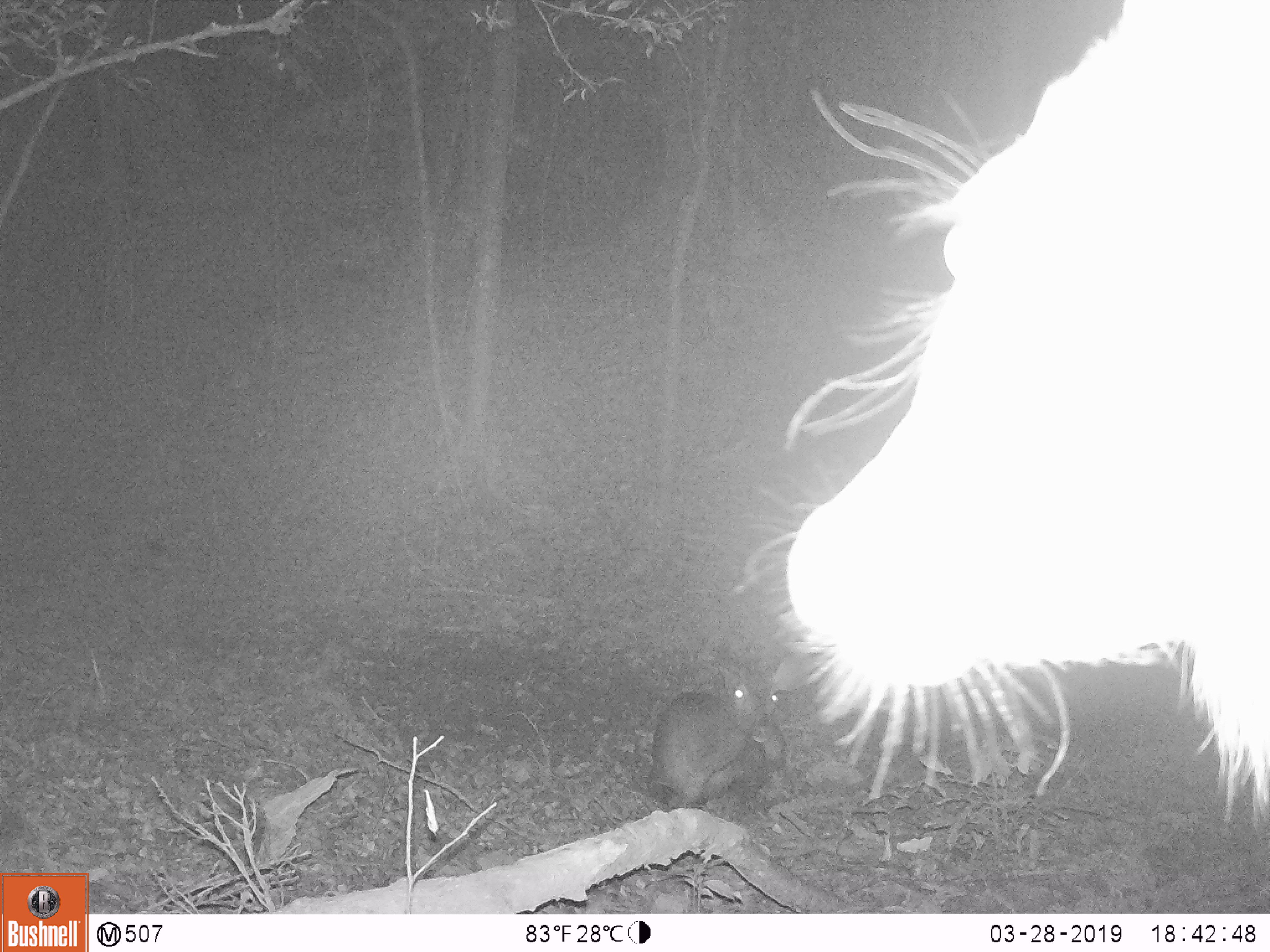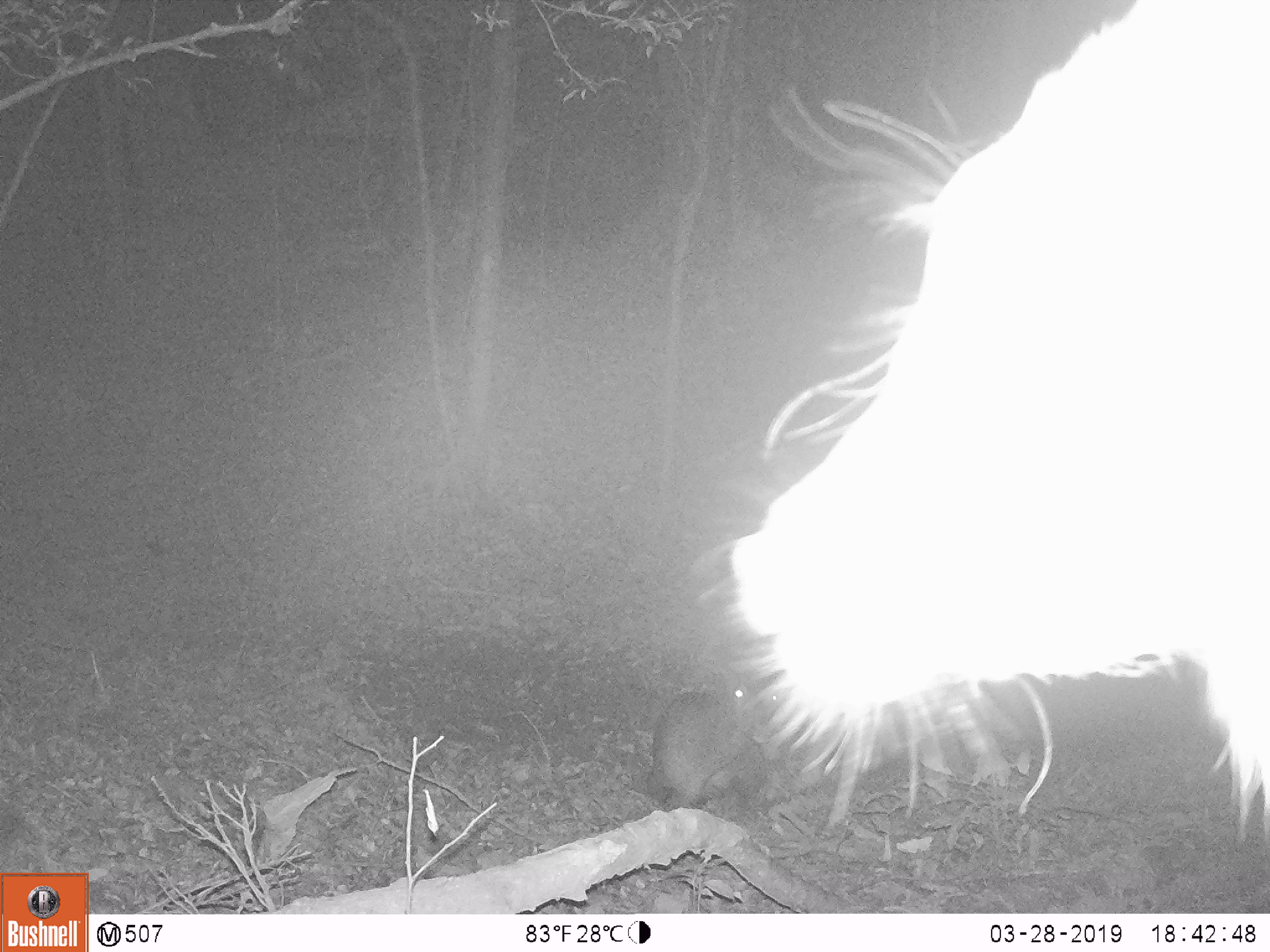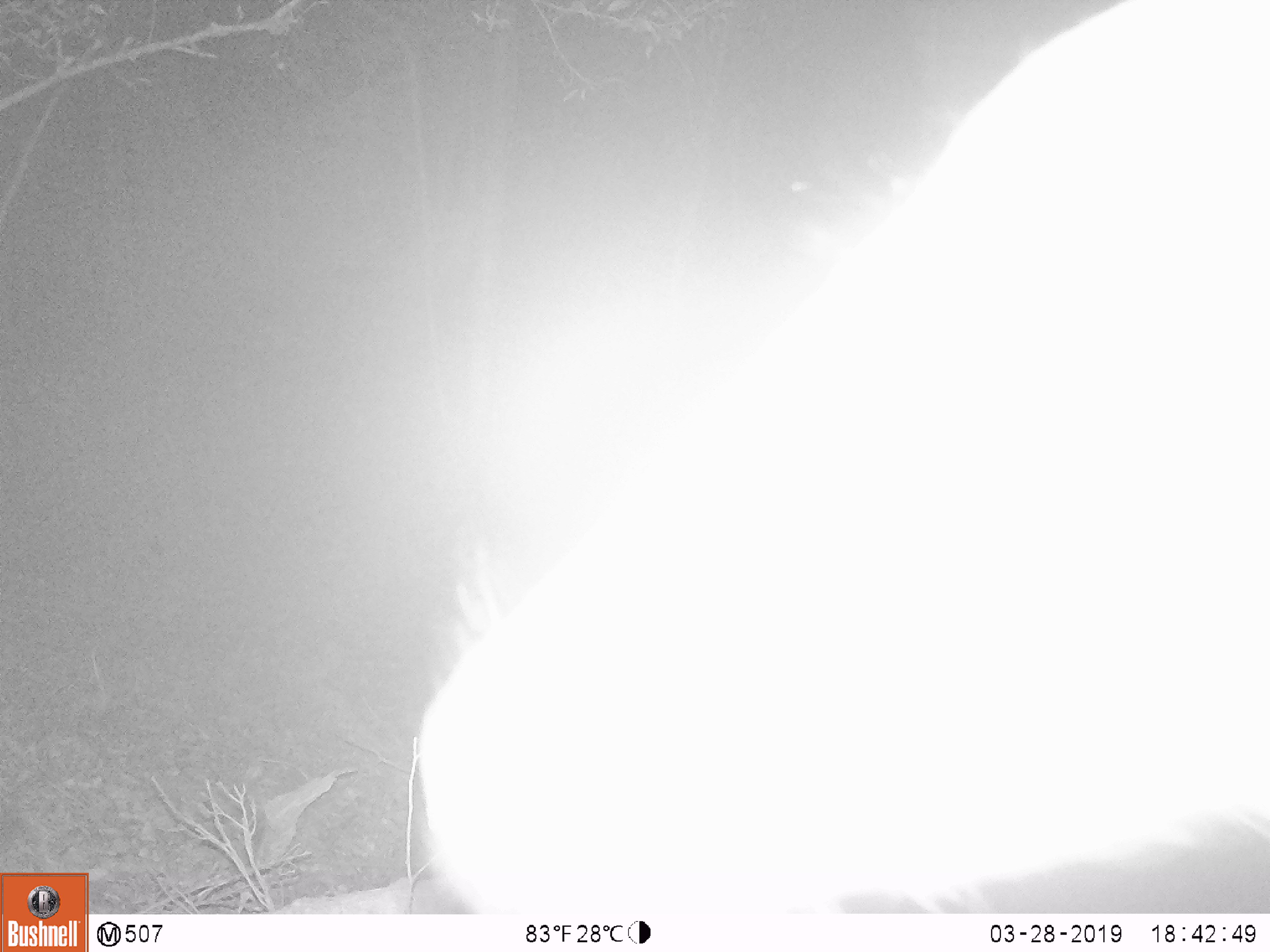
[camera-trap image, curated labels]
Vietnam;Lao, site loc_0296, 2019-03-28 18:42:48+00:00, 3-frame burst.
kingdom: Animalia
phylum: Chordata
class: Mammalia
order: Artiodactyla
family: Cervidae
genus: Rusa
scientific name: Rusa unicolor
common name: sambar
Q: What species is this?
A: Sambar (Rusa unicolor).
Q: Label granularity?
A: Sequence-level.